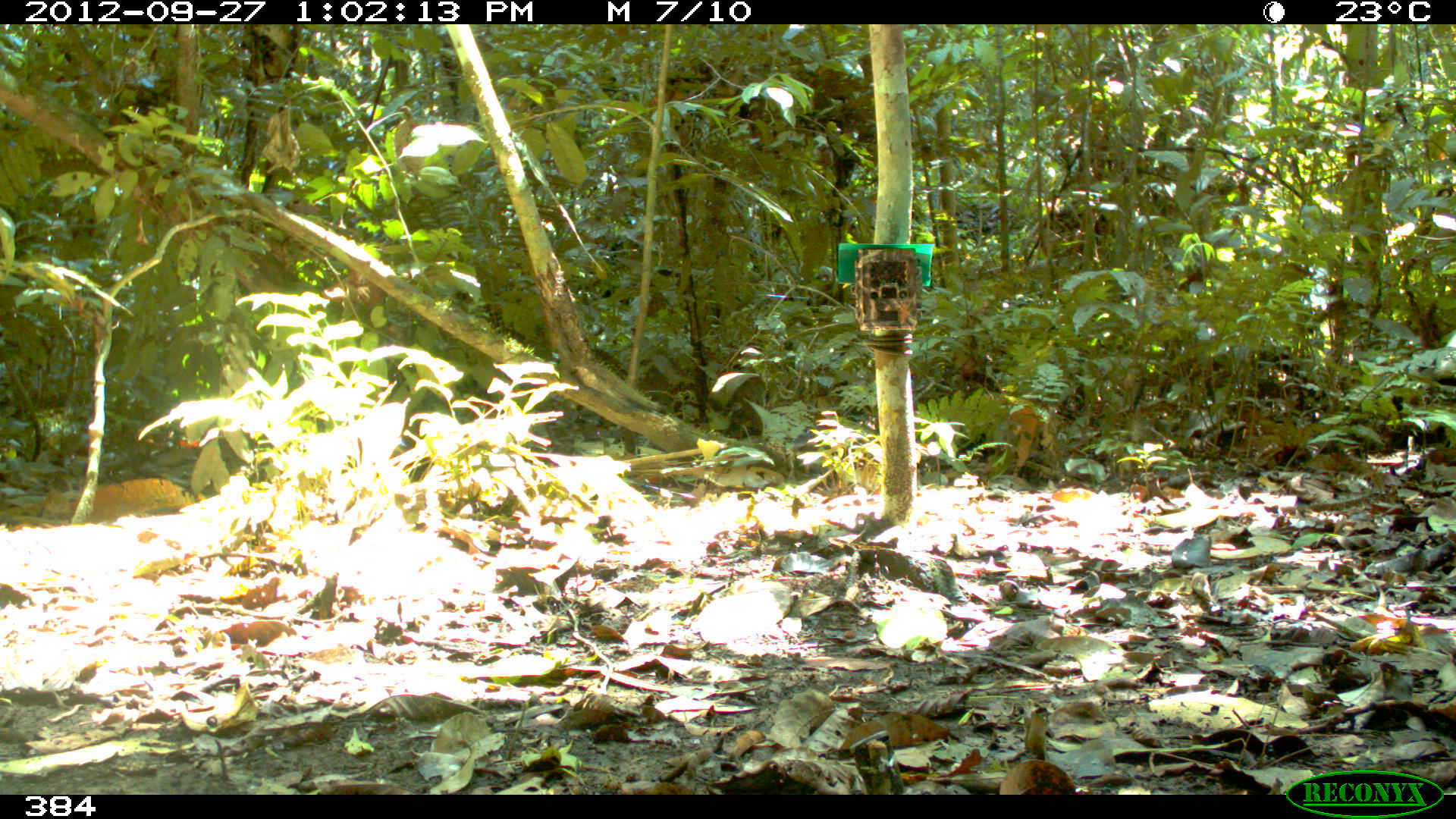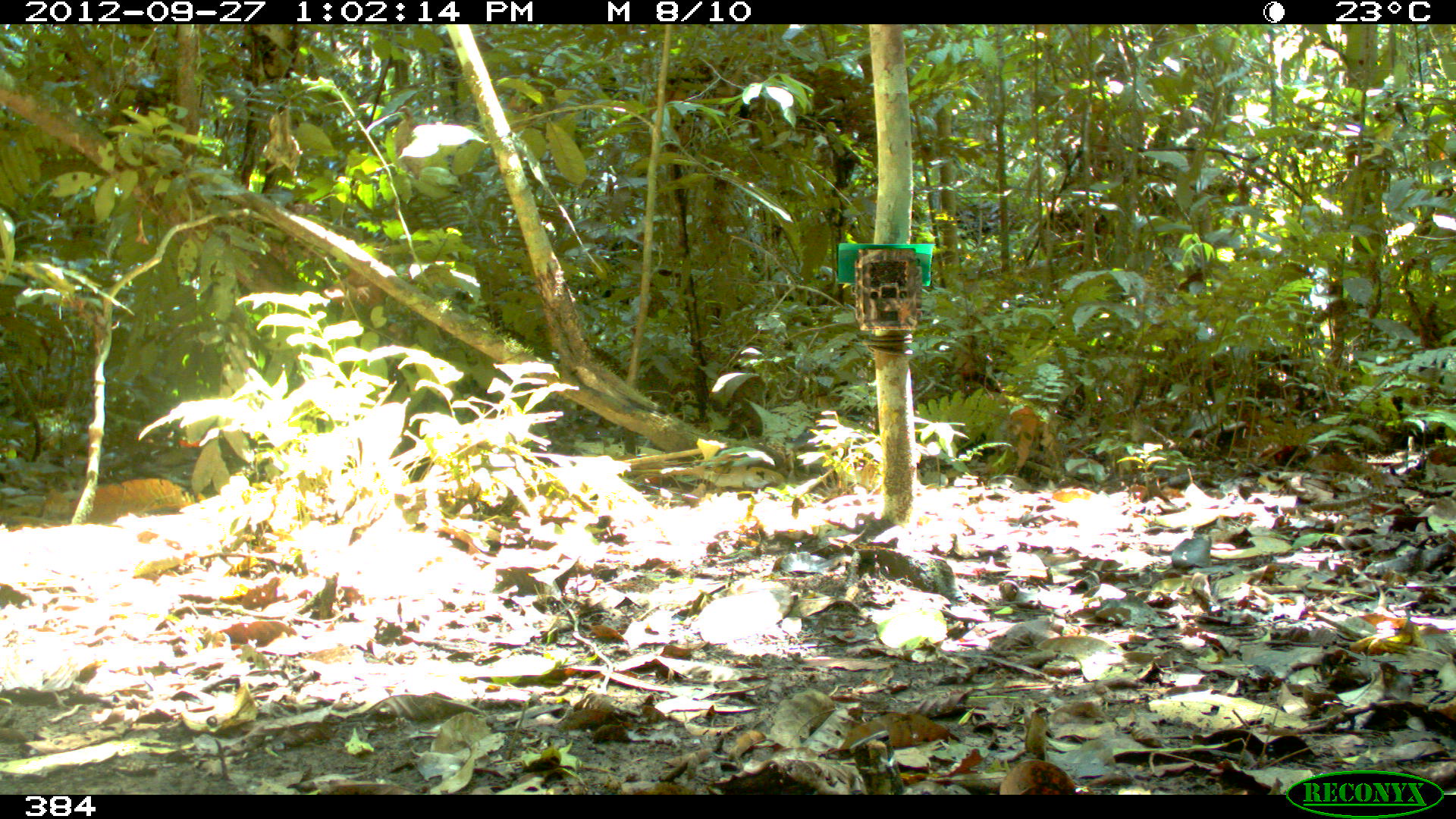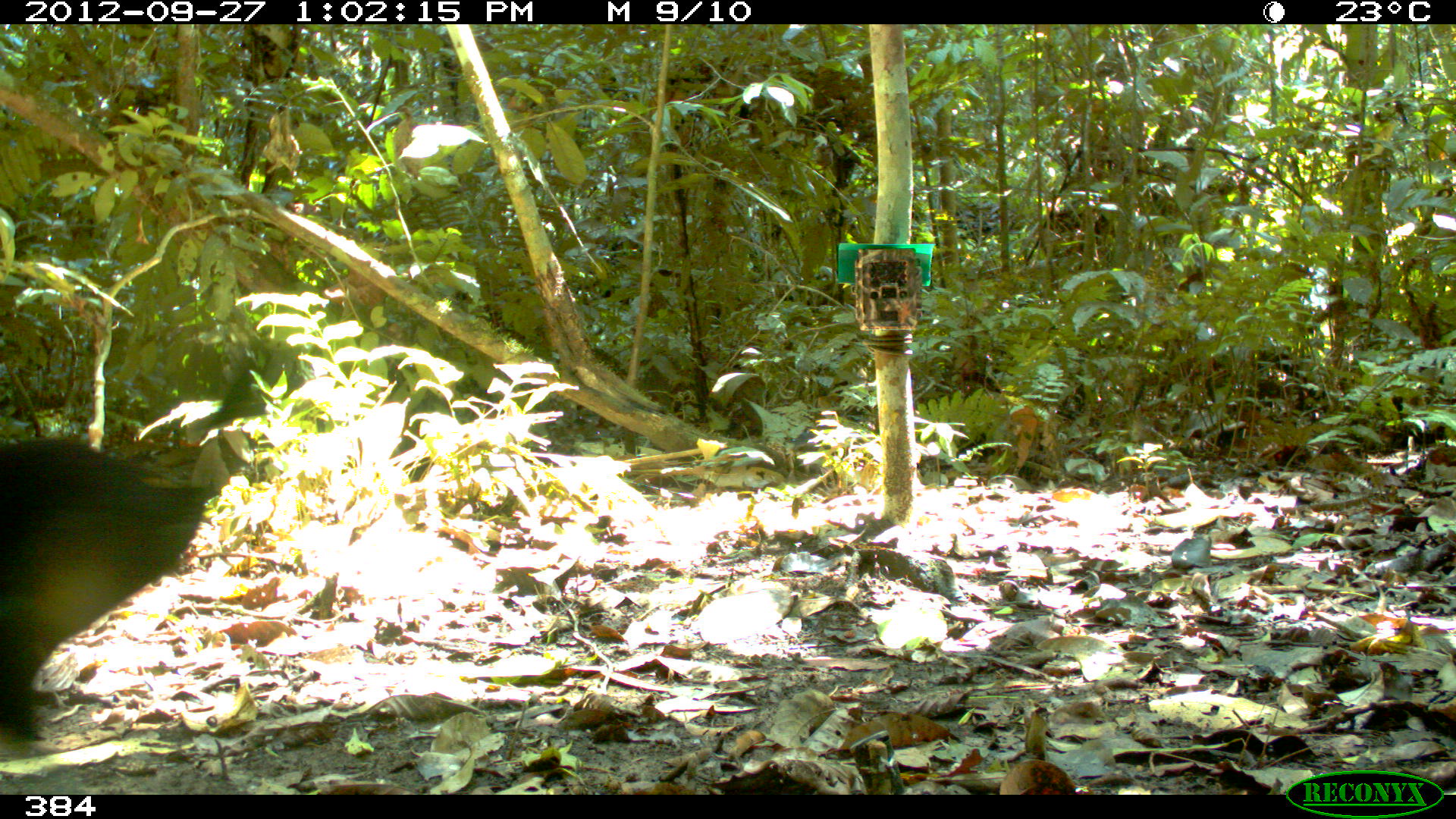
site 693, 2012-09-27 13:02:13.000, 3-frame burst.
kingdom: Animalia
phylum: Chordata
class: Aves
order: Gruiformes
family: Psophiidae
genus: Psophia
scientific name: Psophia leucoptera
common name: pale-winged trumpeter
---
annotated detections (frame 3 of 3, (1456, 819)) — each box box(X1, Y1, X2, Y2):
psophia leucoptera: box(1, 431, 225, 743)